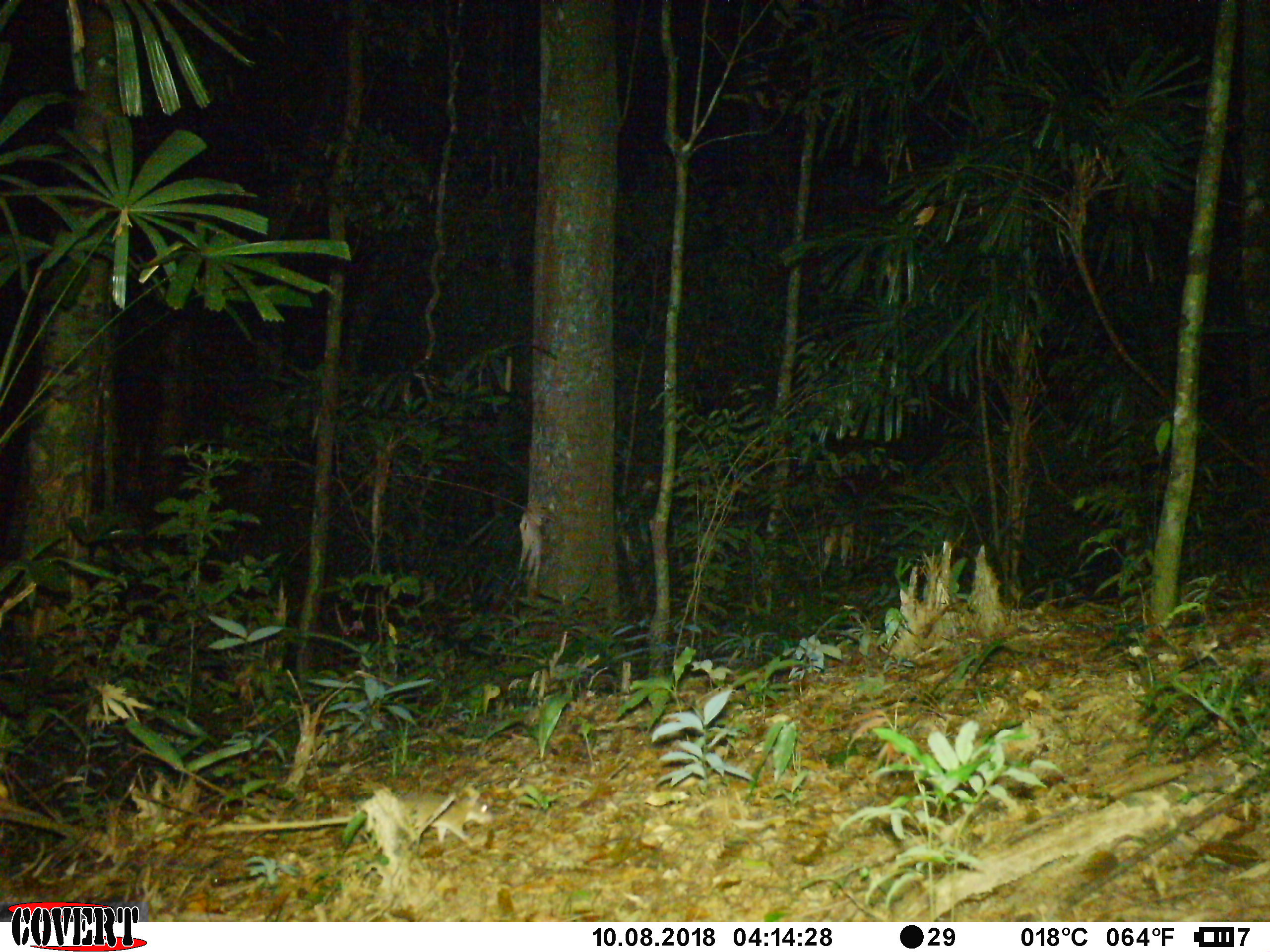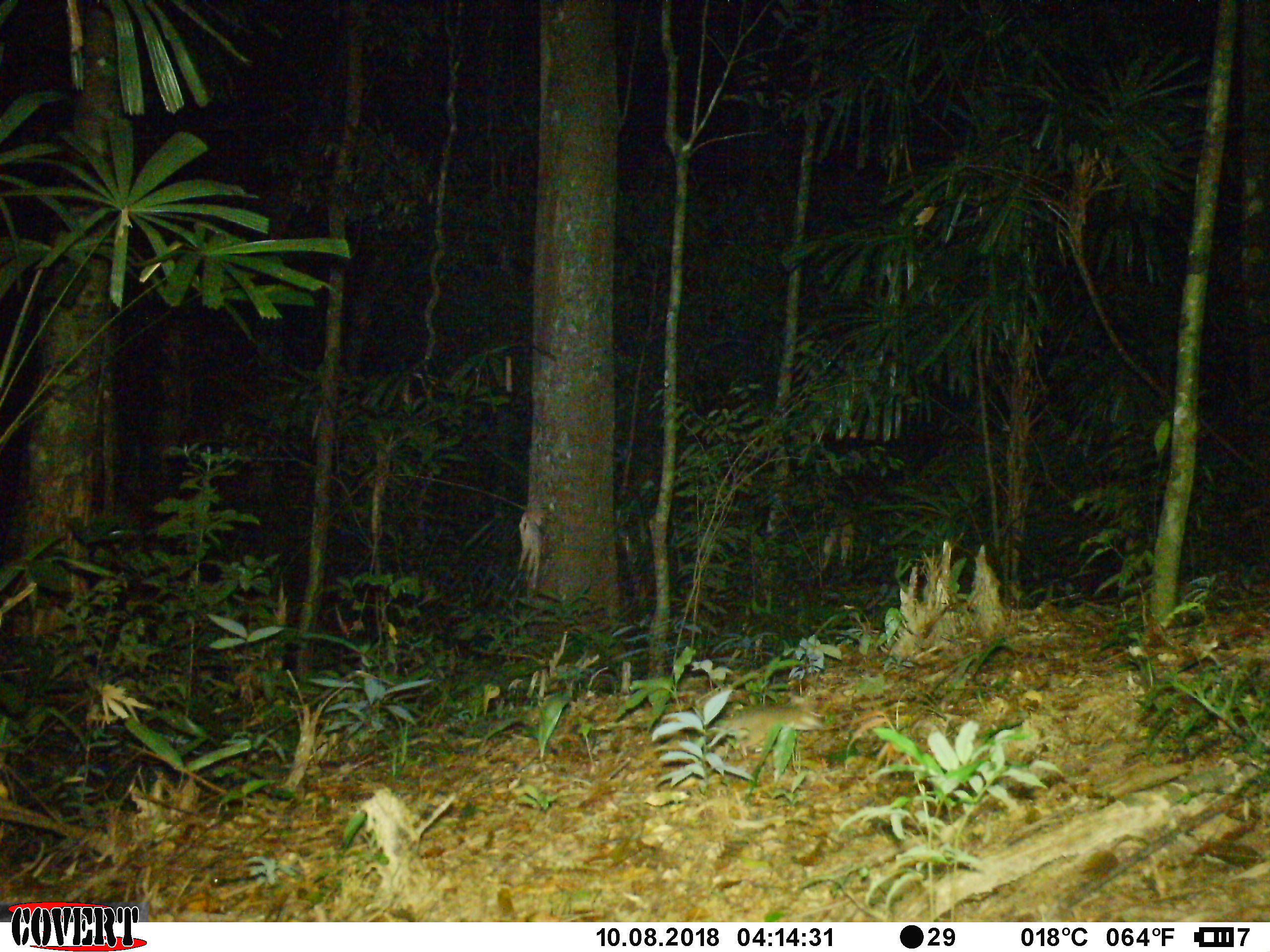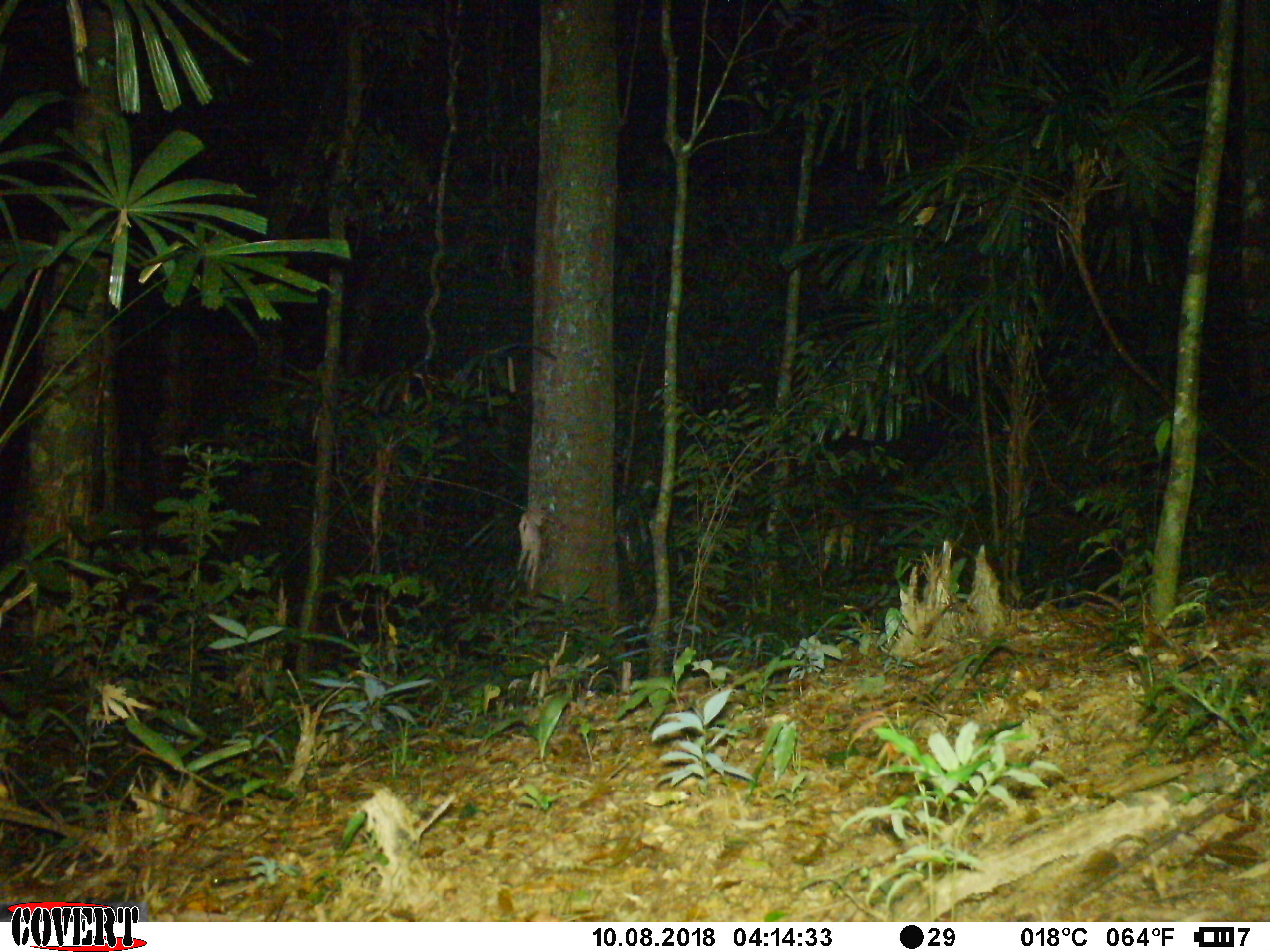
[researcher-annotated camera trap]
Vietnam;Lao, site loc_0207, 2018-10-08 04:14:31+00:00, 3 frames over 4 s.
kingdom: Animalia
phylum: Chordata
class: Mammalia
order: Rodentia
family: Muridae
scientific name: Muridae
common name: old-world mice and rats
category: unidentified murid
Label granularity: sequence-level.